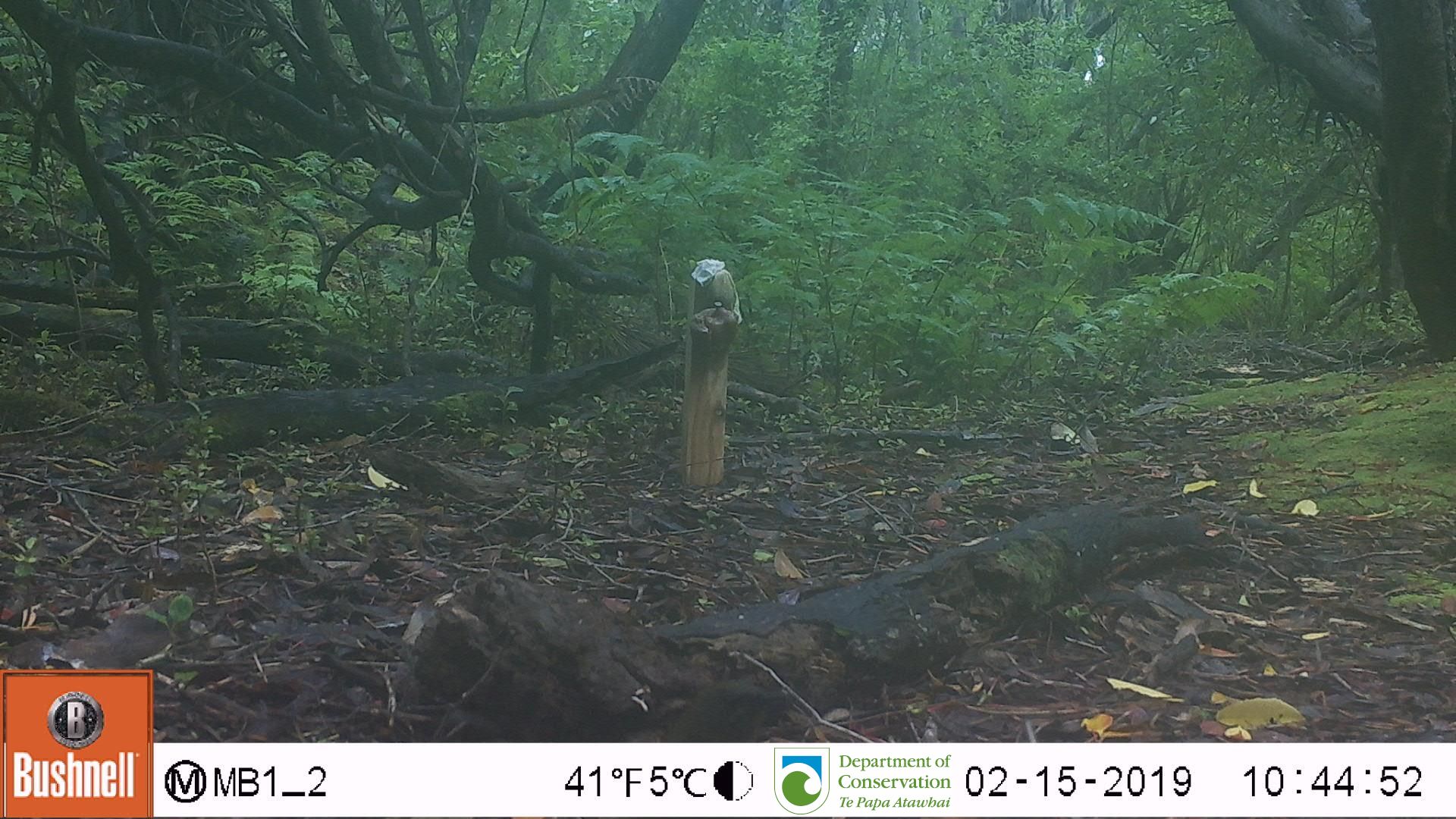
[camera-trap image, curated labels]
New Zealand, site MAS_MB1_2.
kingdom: Animalia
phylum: Chordata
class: Aves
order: Passeriformes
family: Meliphagidae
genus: Anthornis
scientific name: Anthornis melanura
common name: new zealand bellbird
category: bellbird